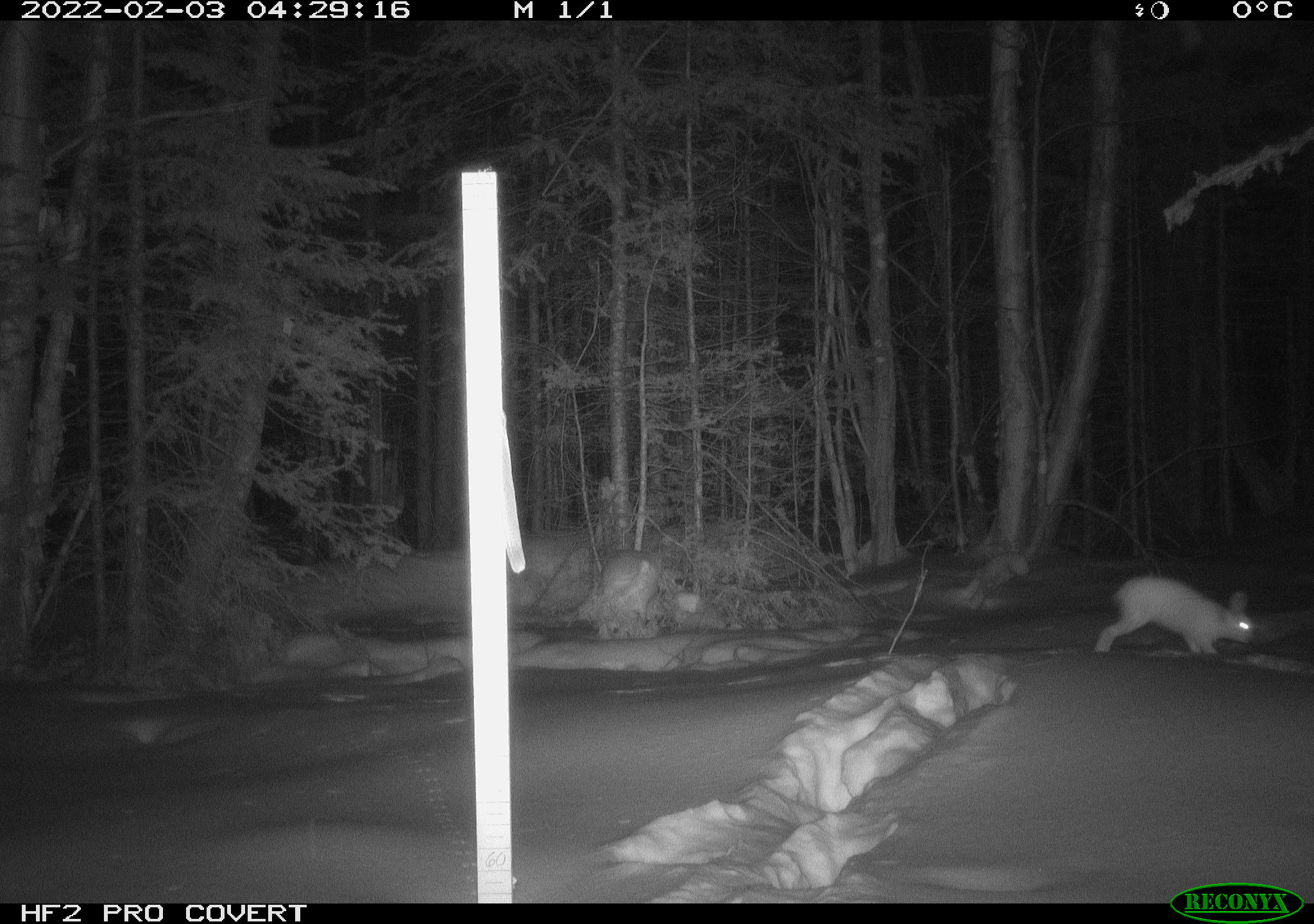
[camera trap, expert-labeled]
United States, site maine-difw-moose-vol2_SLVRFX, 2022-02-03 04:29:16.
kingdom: Animalia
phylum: Chordata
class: Mammalia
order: Lagomorpha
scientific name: Lagomorpha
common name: rabbit or hare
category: rabbit or hare sp.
Rabbit or hare sp. (rabbit or hare) (Lagomorpha).